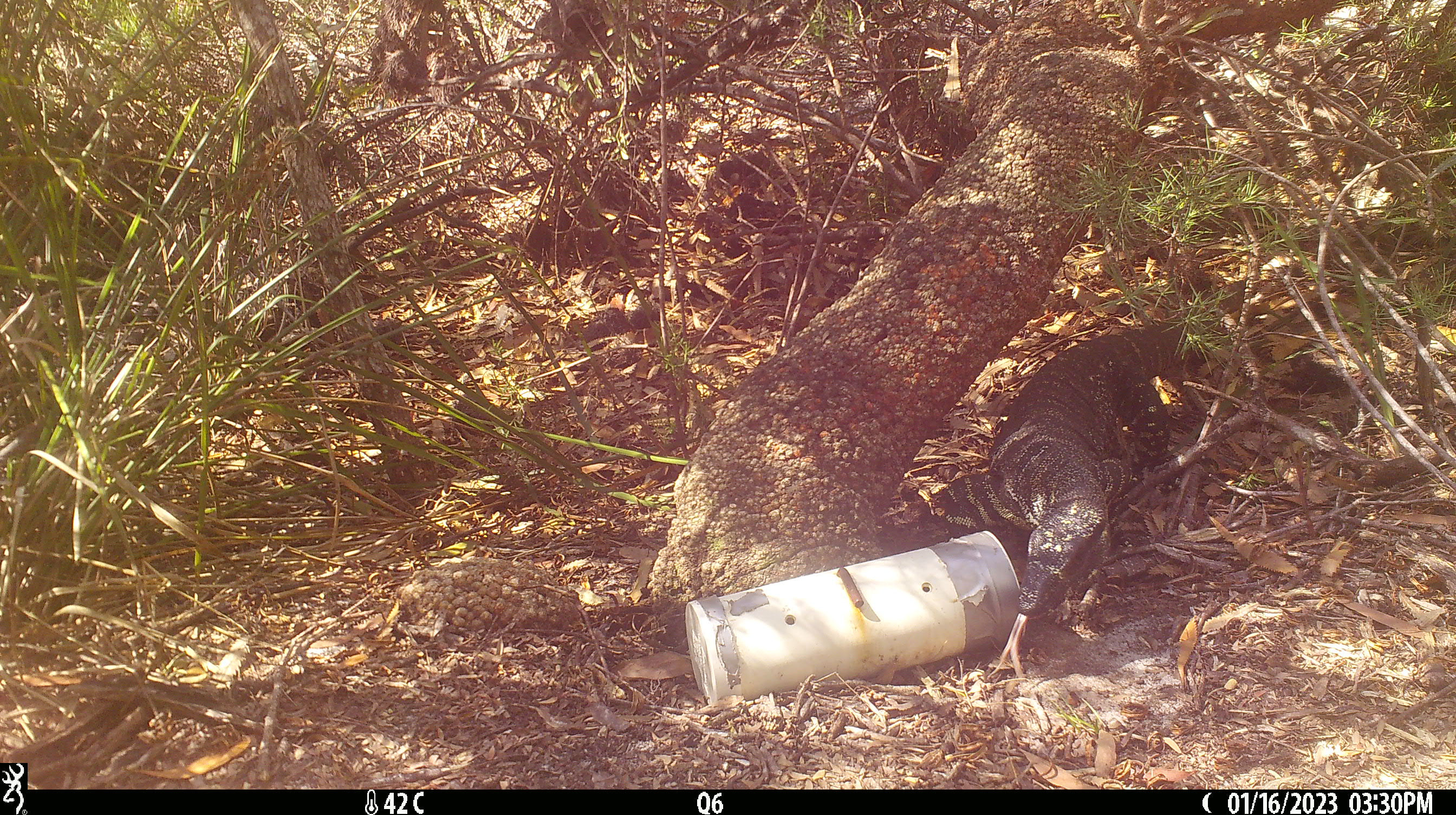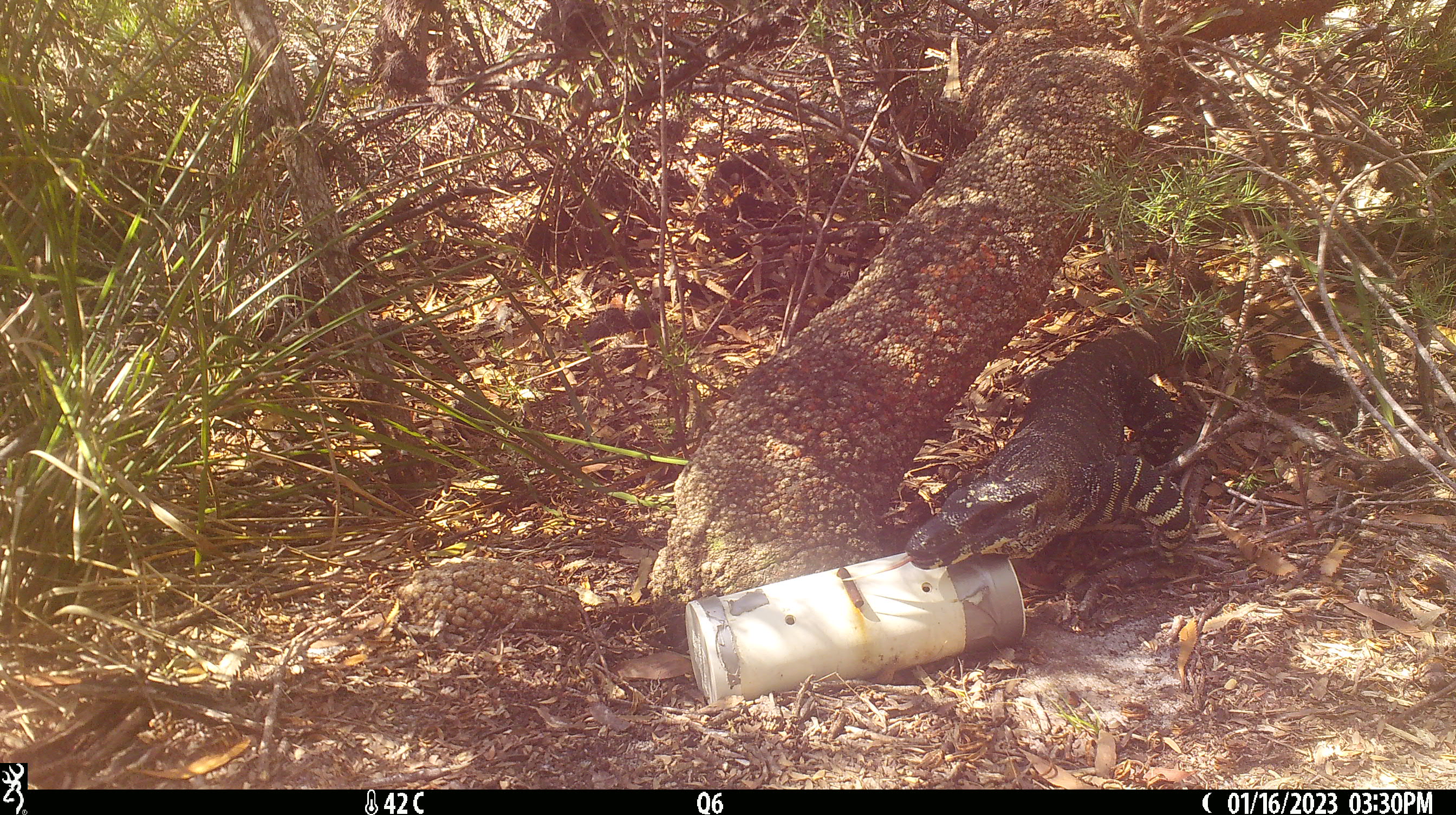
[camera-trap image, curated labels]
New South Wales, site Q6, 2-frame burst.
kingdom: Animalia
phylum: Chordata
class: Reptilia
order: Squamata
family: Varanidae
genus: Varanus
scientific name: Varanus varius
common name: lace monitor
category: goanna